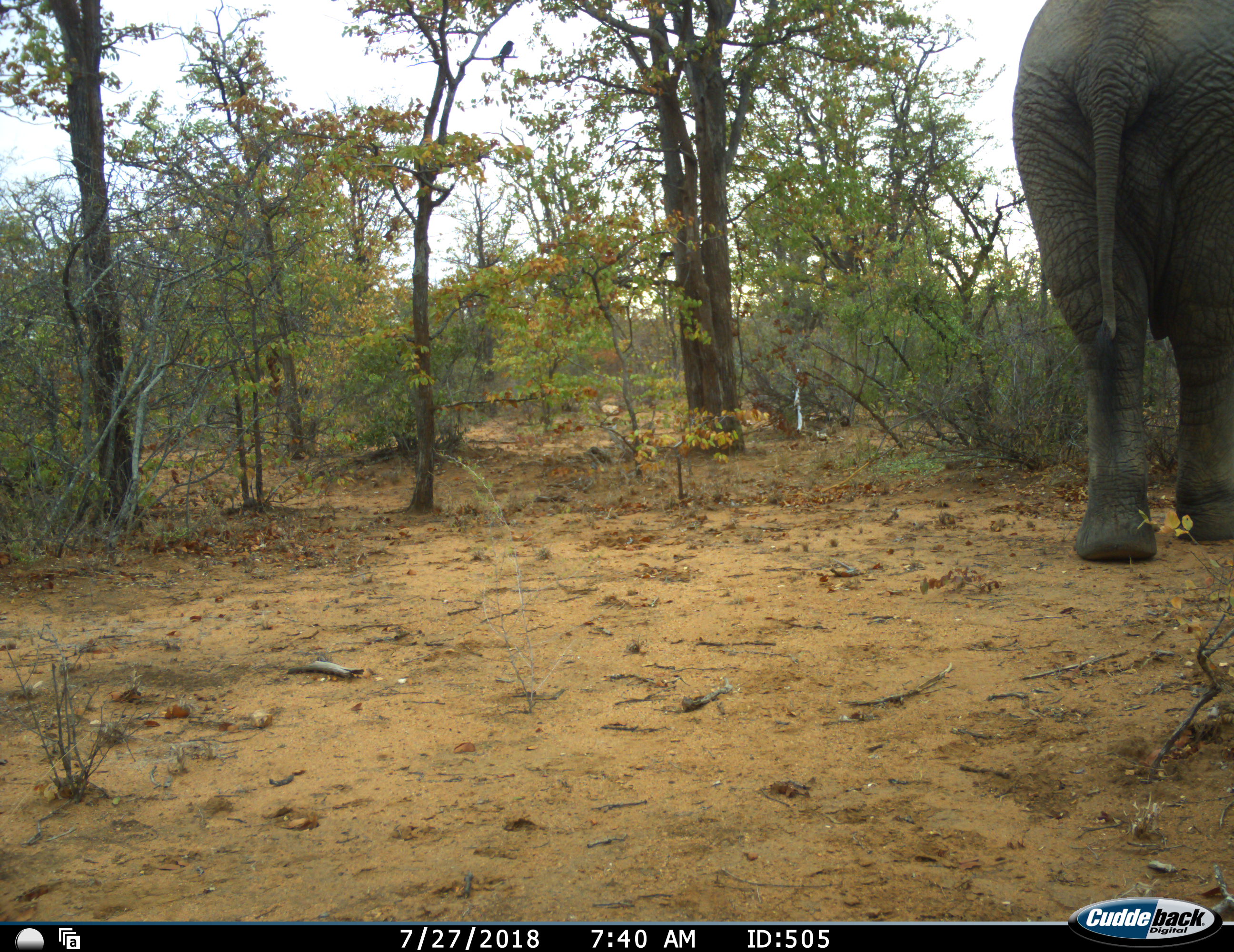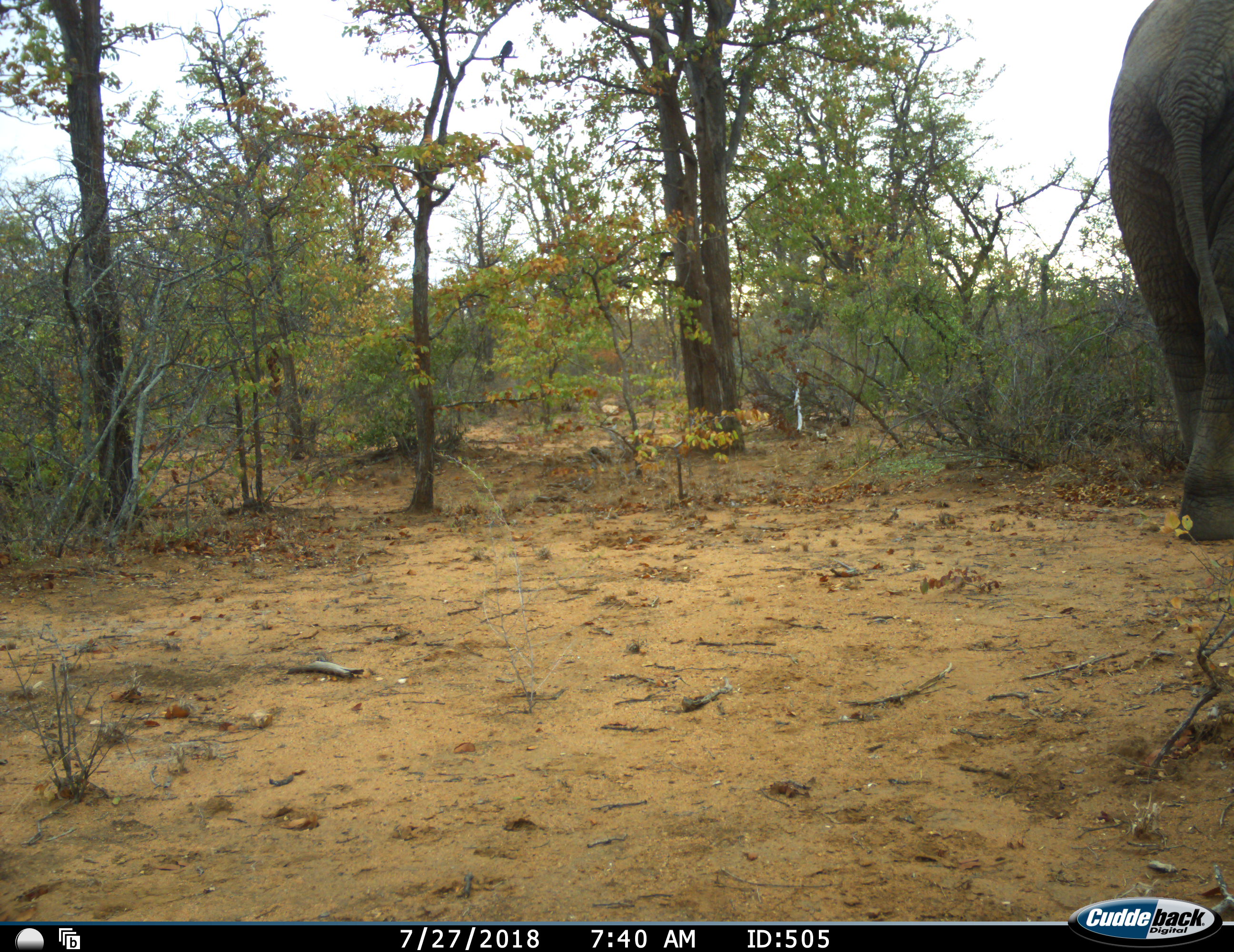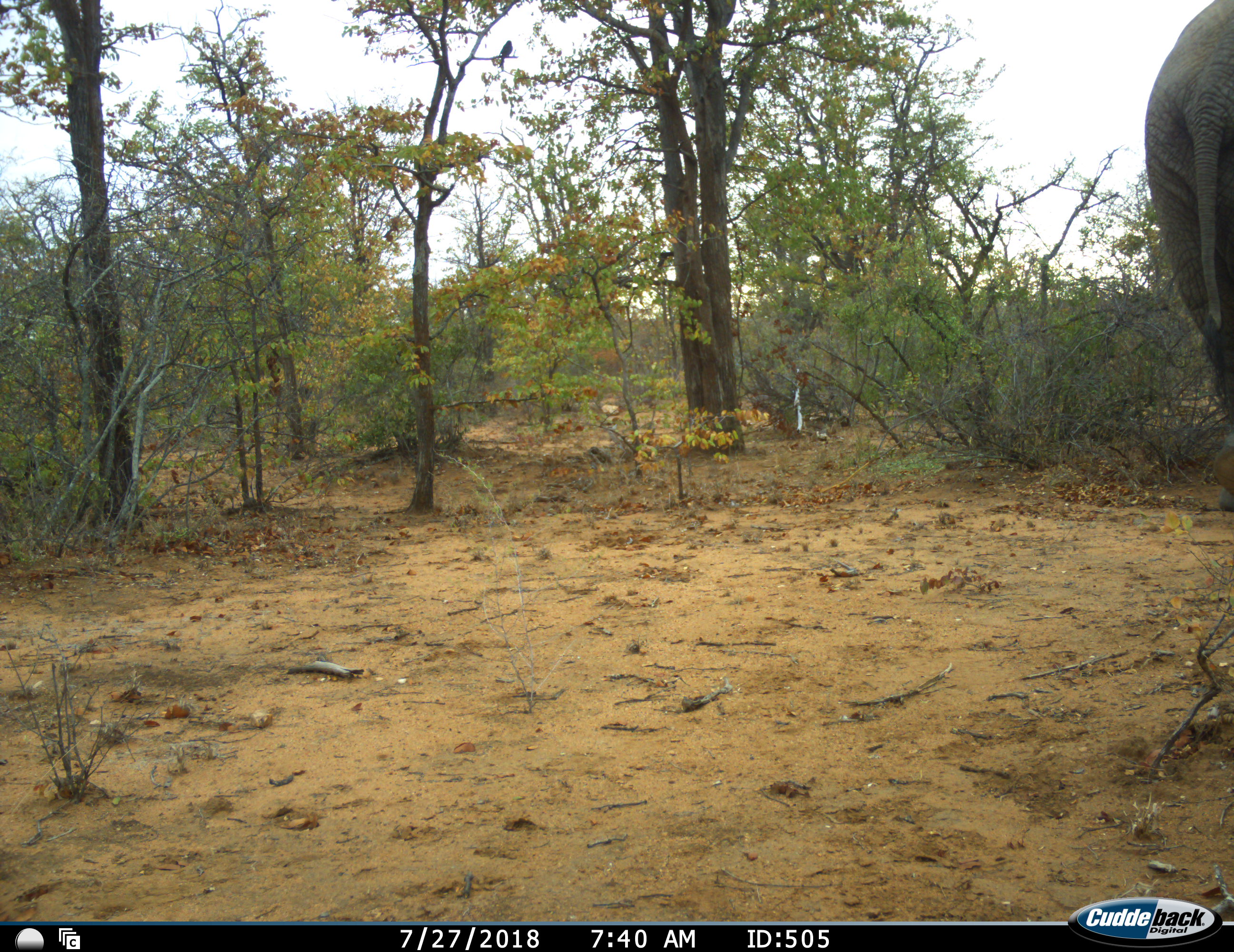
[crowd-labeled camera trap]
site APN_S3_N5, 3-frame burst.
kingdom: Animalia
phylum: Chordata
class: Mammalia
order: Proboscidea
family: Elephantidae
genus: Loxodonta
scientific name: Loxodonta africana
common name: african bush elephant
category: elephant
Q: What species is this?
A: Elephant (african bush elephant) (Loxodonta africana).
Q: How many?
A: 1.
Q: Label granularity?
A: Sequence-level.